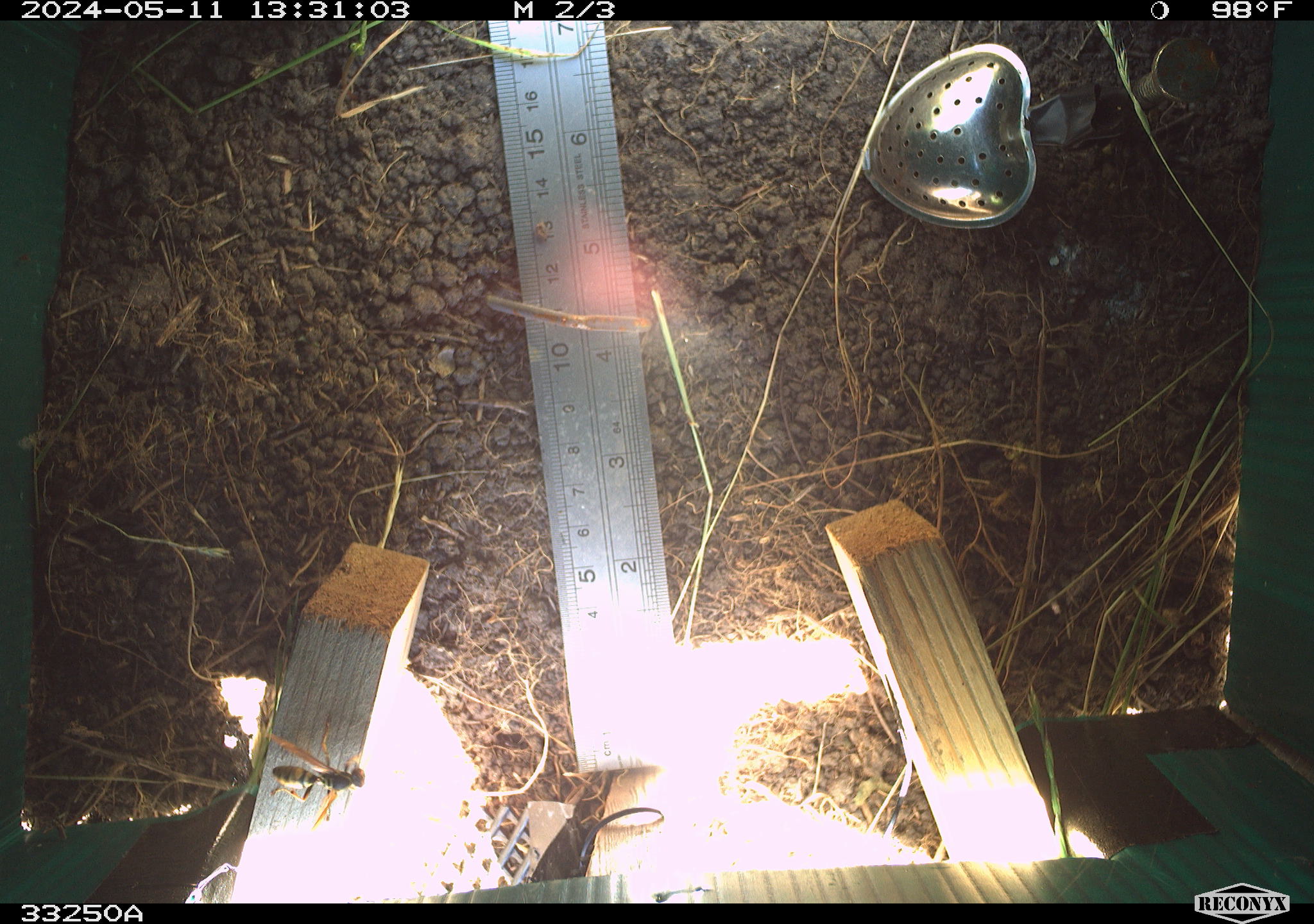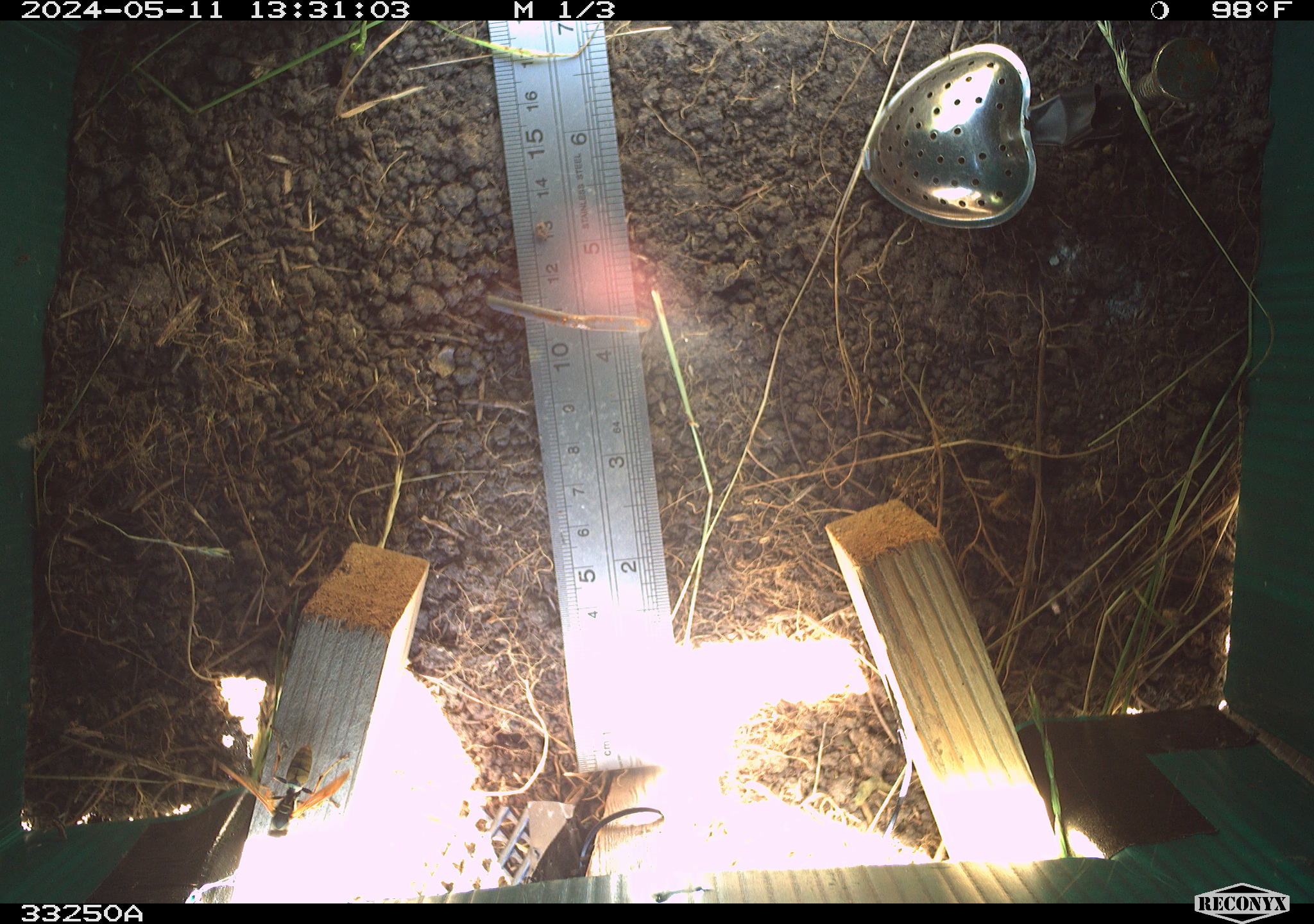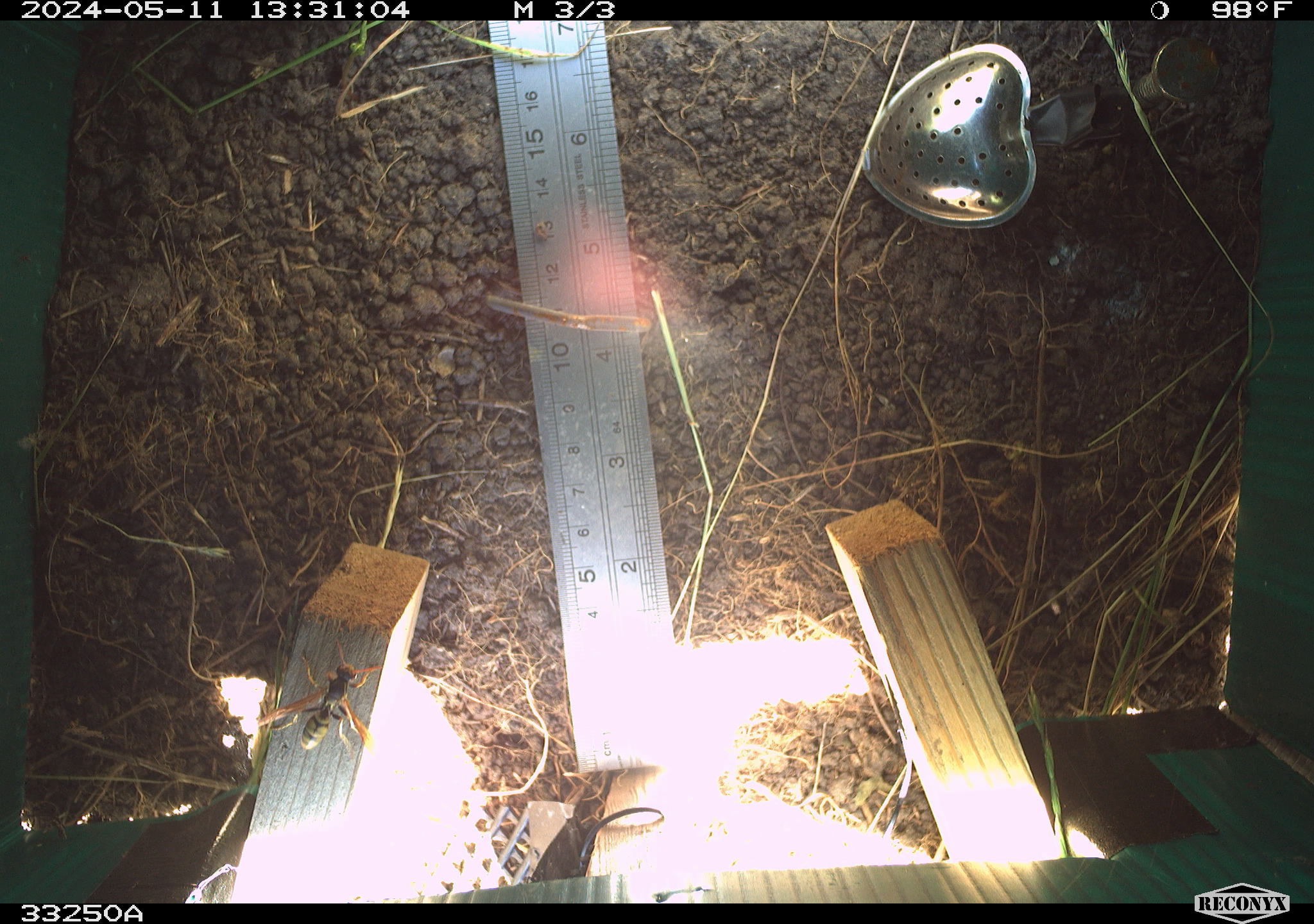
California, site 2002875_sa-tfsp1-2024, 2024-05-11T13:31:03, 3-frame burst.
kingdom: Animalia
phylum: Arthropoda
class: Insecta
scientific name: Insecta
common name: insect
Insect (Insecta).